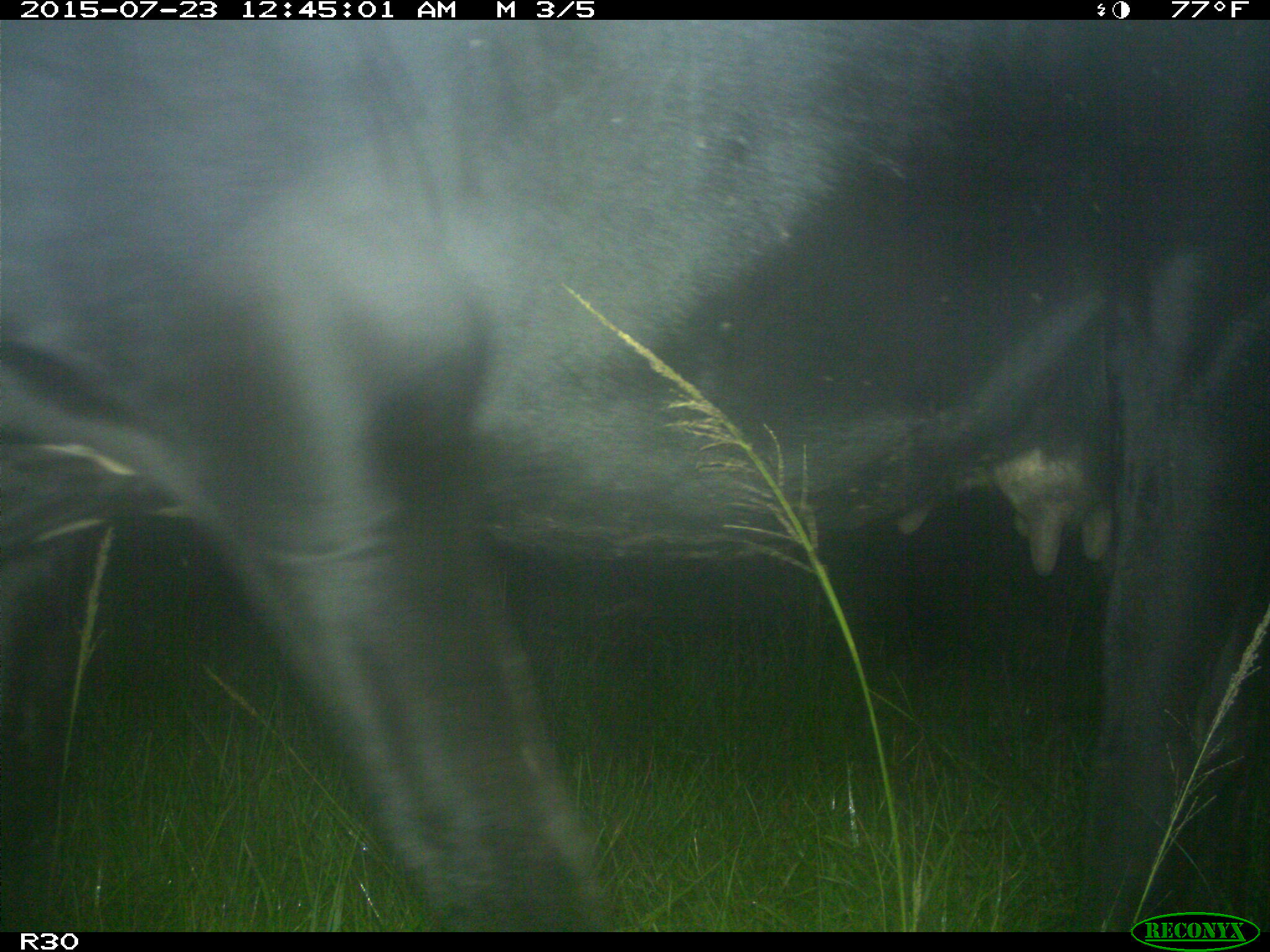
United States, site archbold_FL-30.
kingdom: Animalia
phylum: Chordata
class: Mammalia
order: Artiodactyla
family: Bovidae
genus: Bos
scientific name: Bos taurus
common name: domestic cow